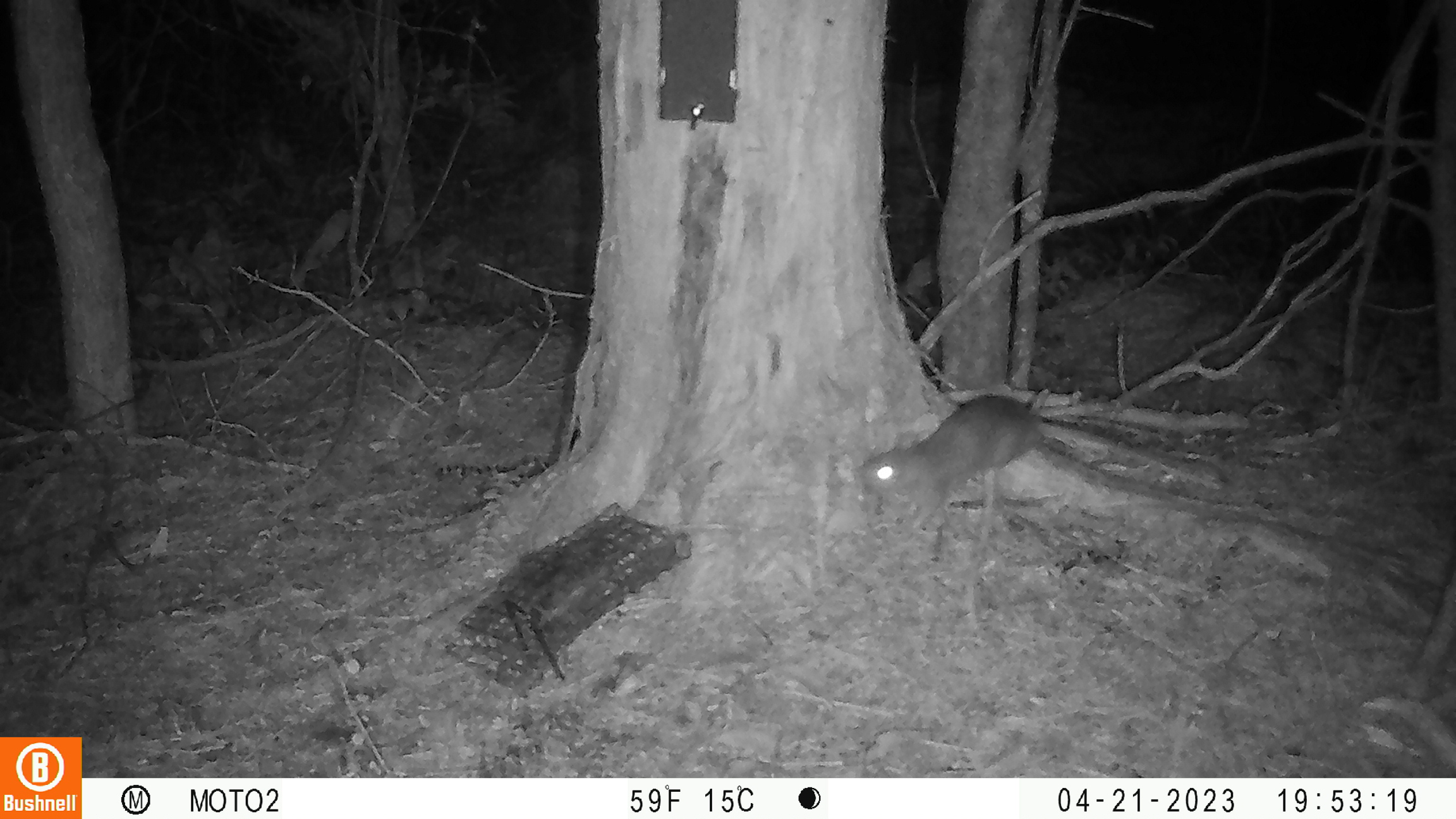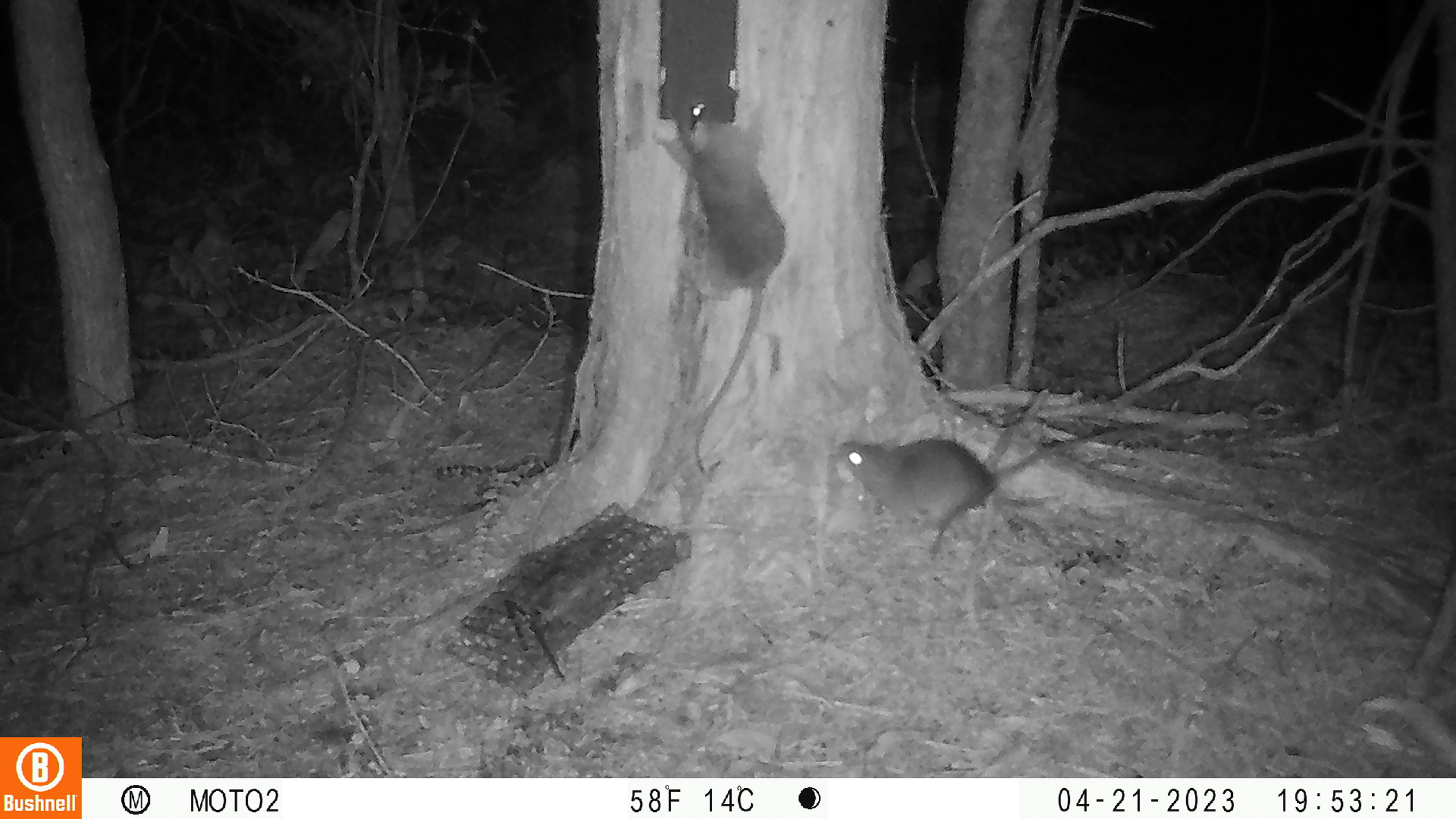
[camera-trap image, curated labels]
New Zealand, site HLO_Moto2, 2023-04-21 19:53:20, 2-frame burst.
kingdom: Animalia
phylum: Chordata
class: Mammalia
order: Rodentia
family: Muridae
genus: Rattus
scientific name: Rattus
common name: rat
Rat (Rattus).